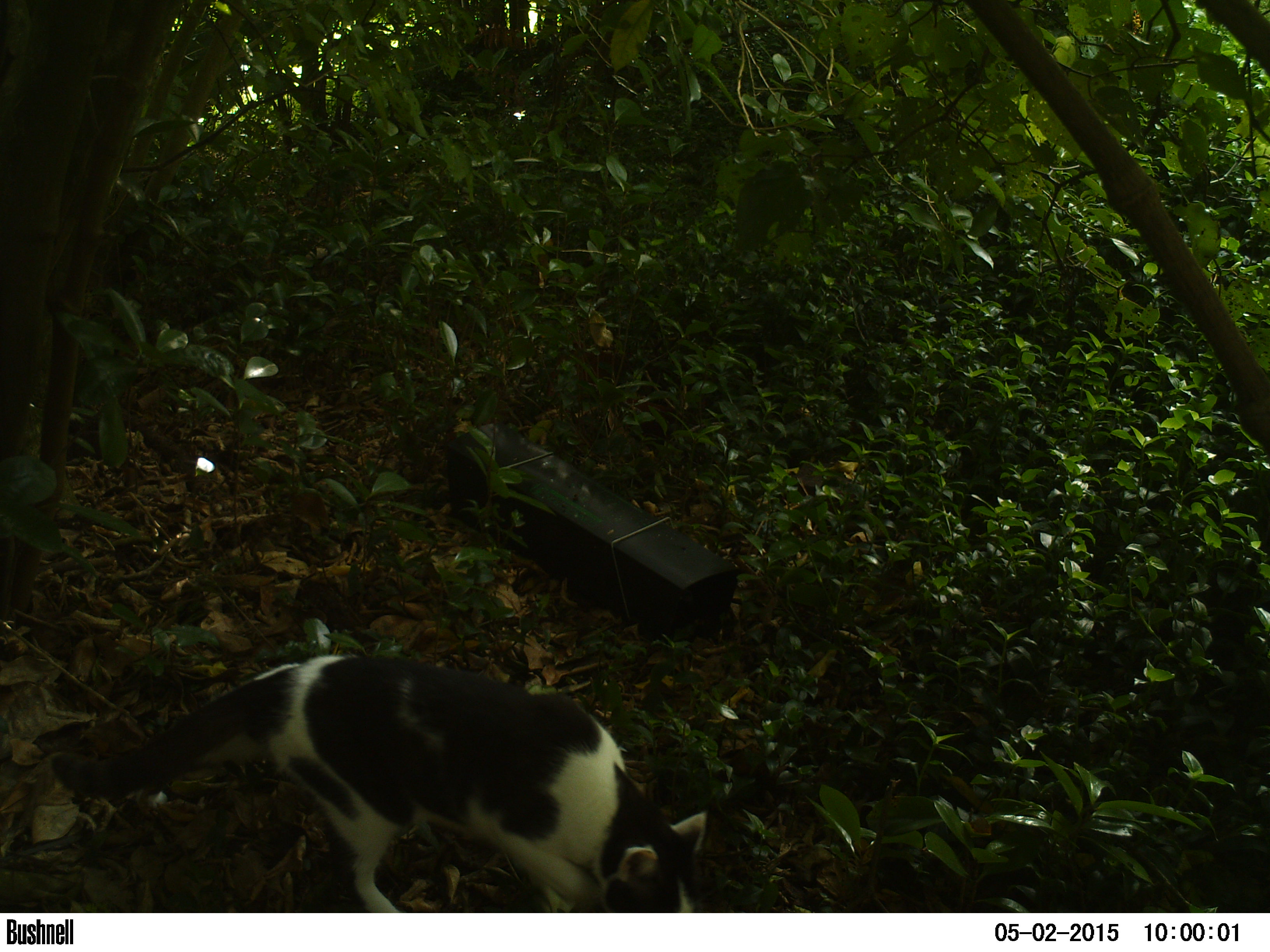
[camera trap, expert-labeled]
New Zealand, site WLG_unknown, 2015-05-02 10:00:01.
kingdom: Animalia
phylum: Chordata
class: Mammalia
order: Carnivora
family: Felidae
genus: Felis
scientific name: Felis catus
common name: domestic cat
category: cat